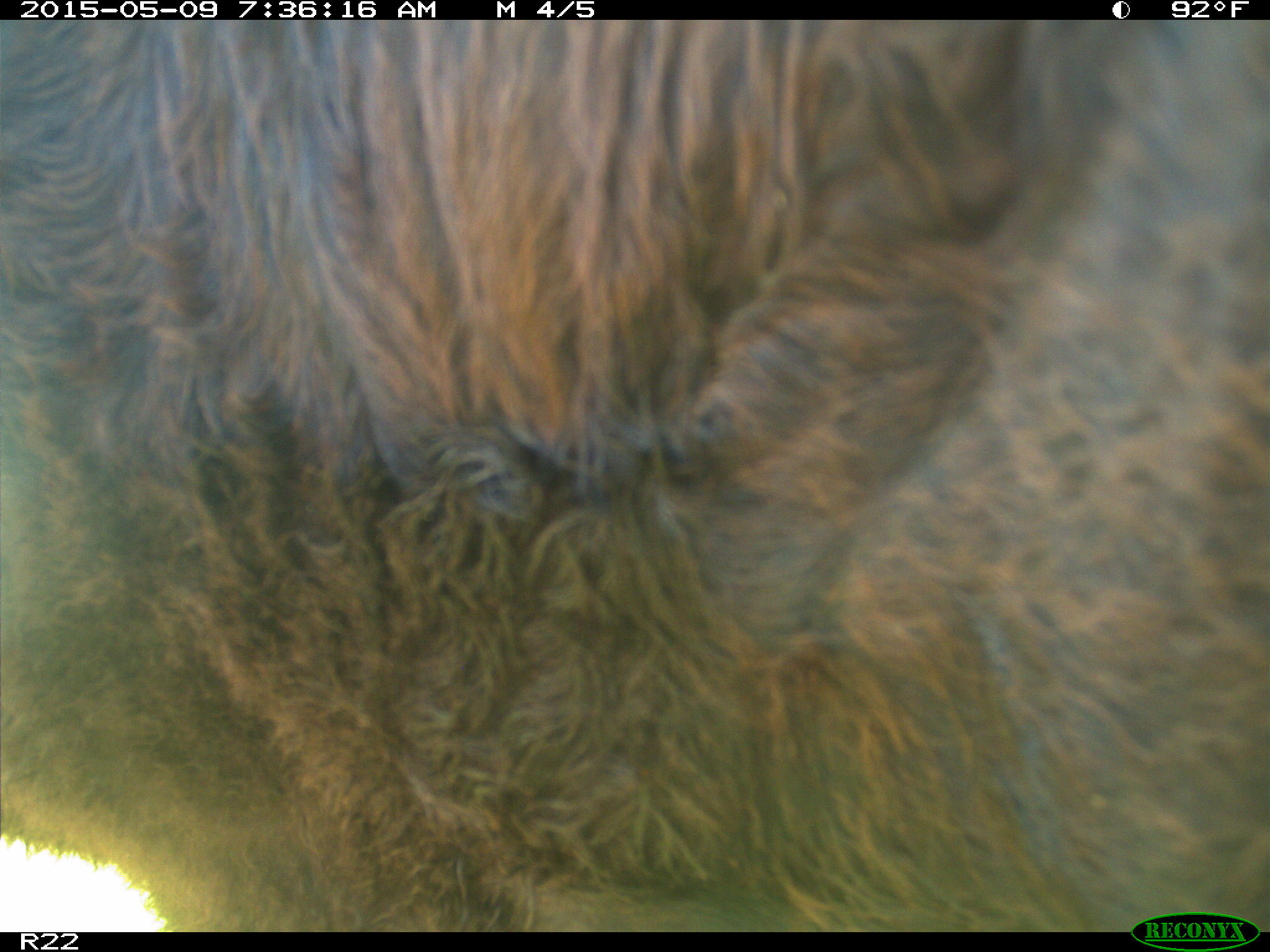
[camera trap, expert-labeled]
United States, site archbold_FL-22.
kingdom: Animalia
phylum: Chordata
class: Mammalia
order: Artiodactyla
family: Bovidae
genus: Bos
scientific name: Bos taurus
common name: domestic cow